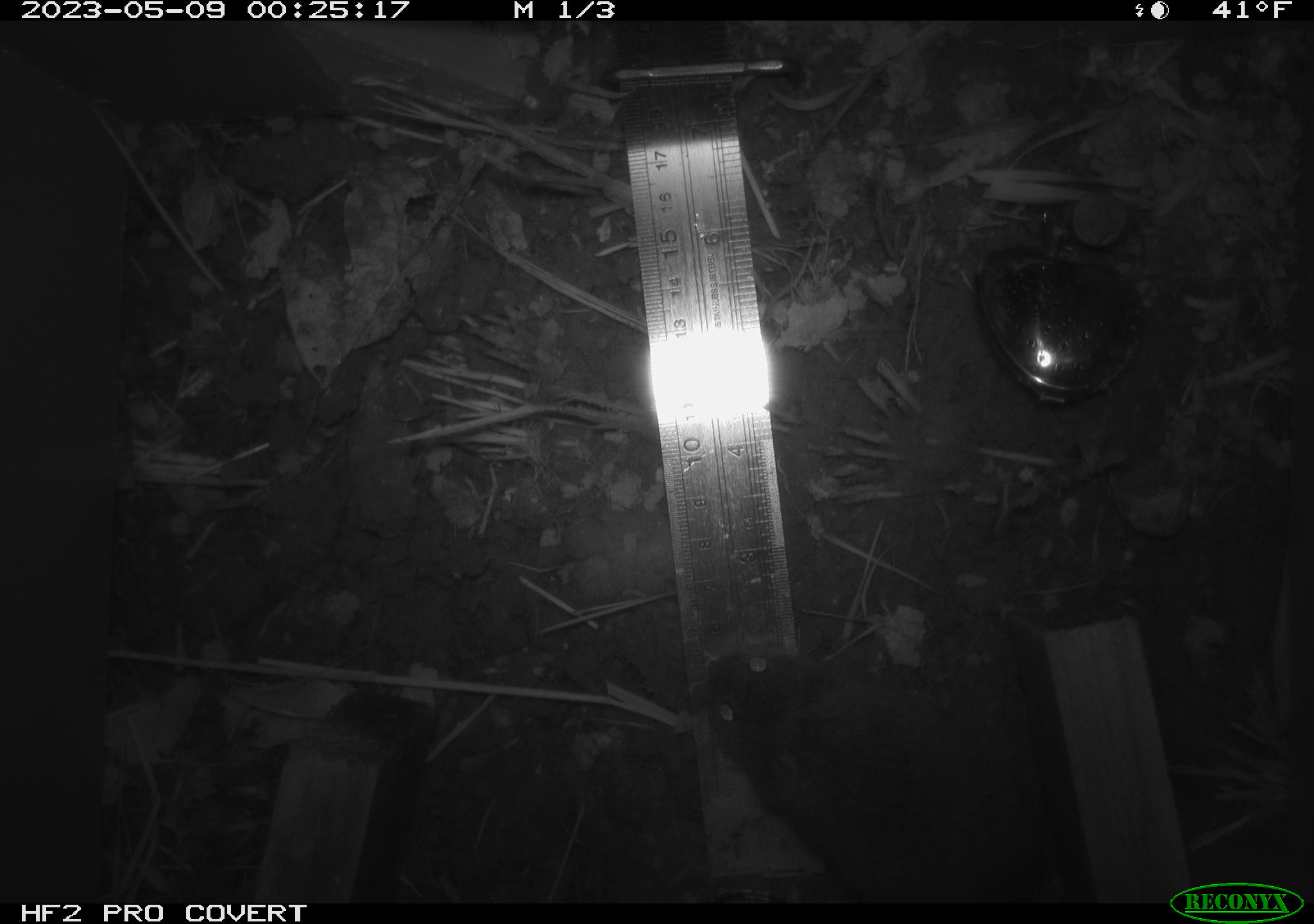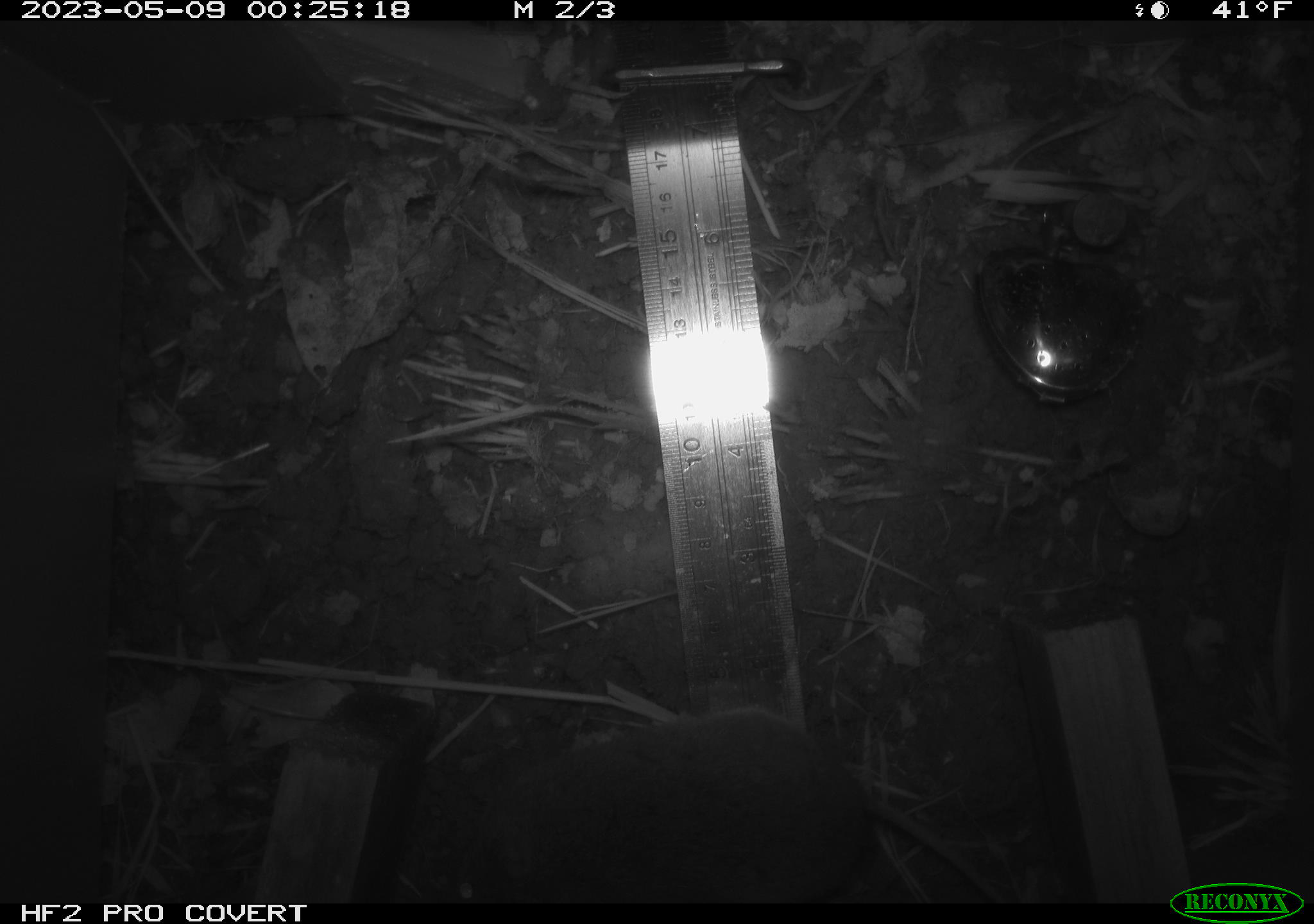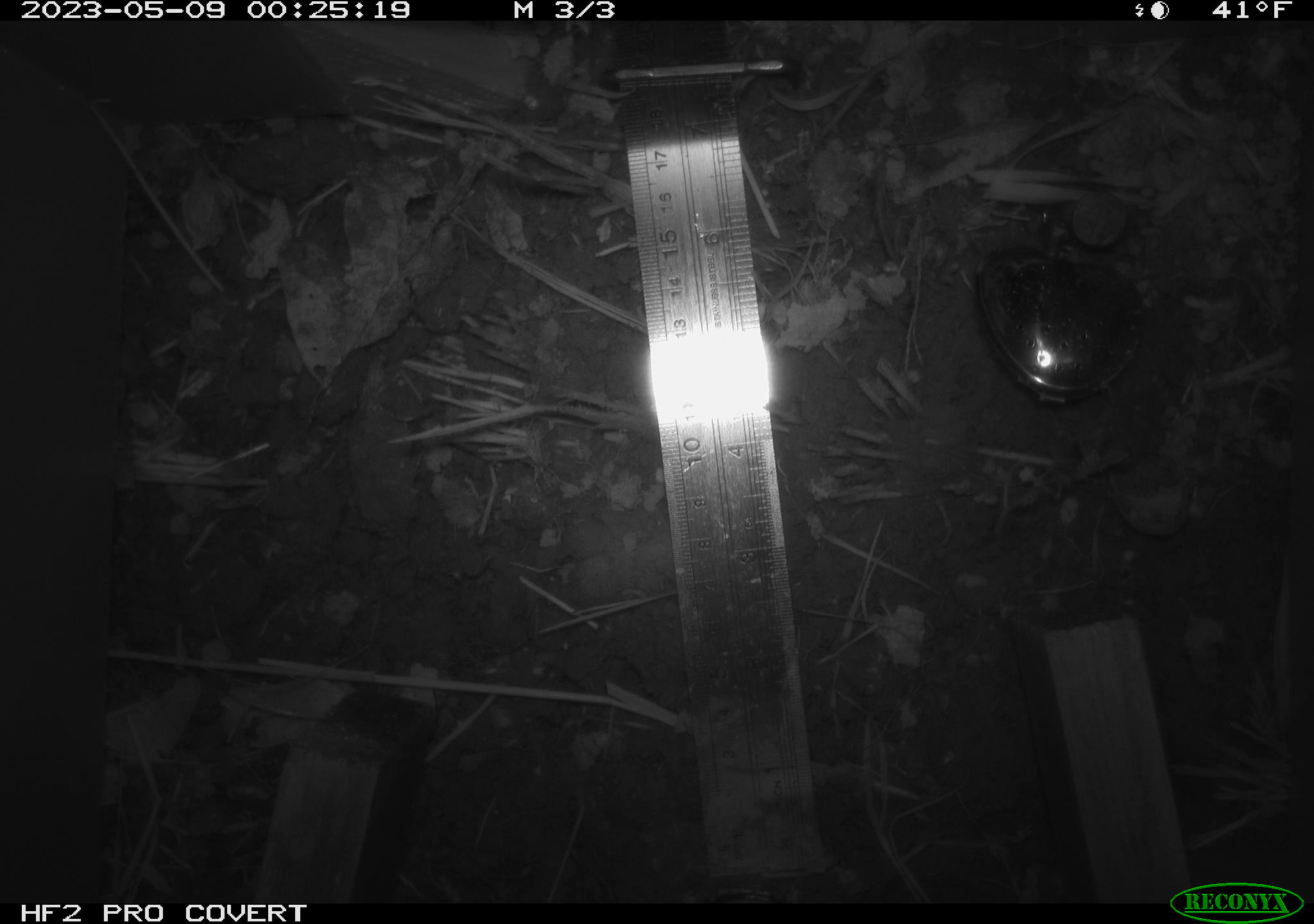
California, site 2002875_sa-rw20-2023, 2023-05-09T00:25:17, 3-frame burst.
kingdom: Animalia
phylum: Chordata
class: Mammalia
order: Rodentia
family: Cricetidae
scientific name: Arvicolinae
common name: voles, lemmings, and muskrats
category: arvicolinae subfamily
Arvicolinae subfamily (voles, lemmings, and muskrats) (Arvicolinae).